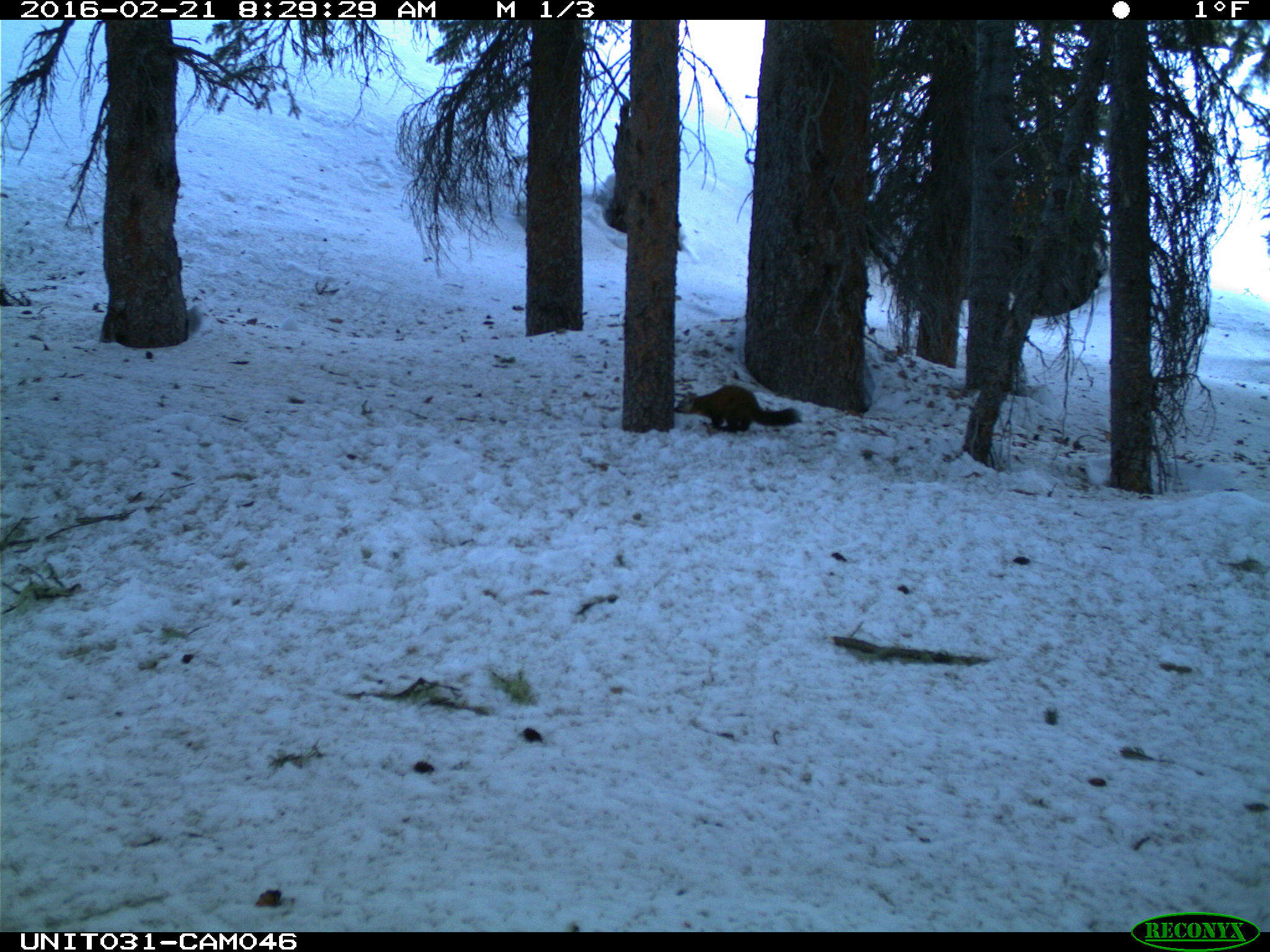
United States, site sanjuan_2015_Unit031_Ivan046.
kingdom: Animalia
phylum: Chordata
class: Mammalia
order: Carnivora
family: Mustelidae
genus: Martes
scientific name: Martes americana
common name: american marten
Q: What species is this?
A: Martes americana (american marten).